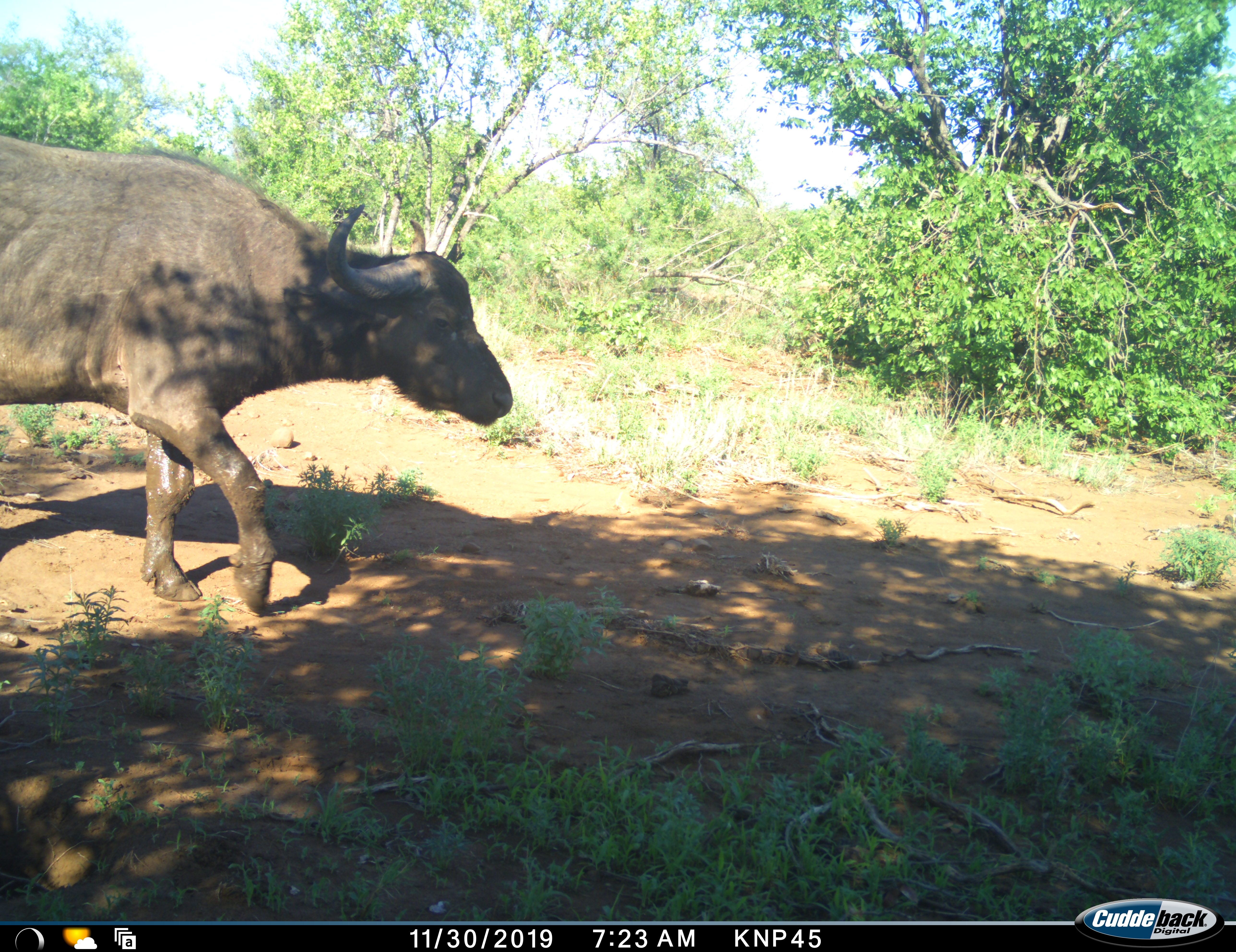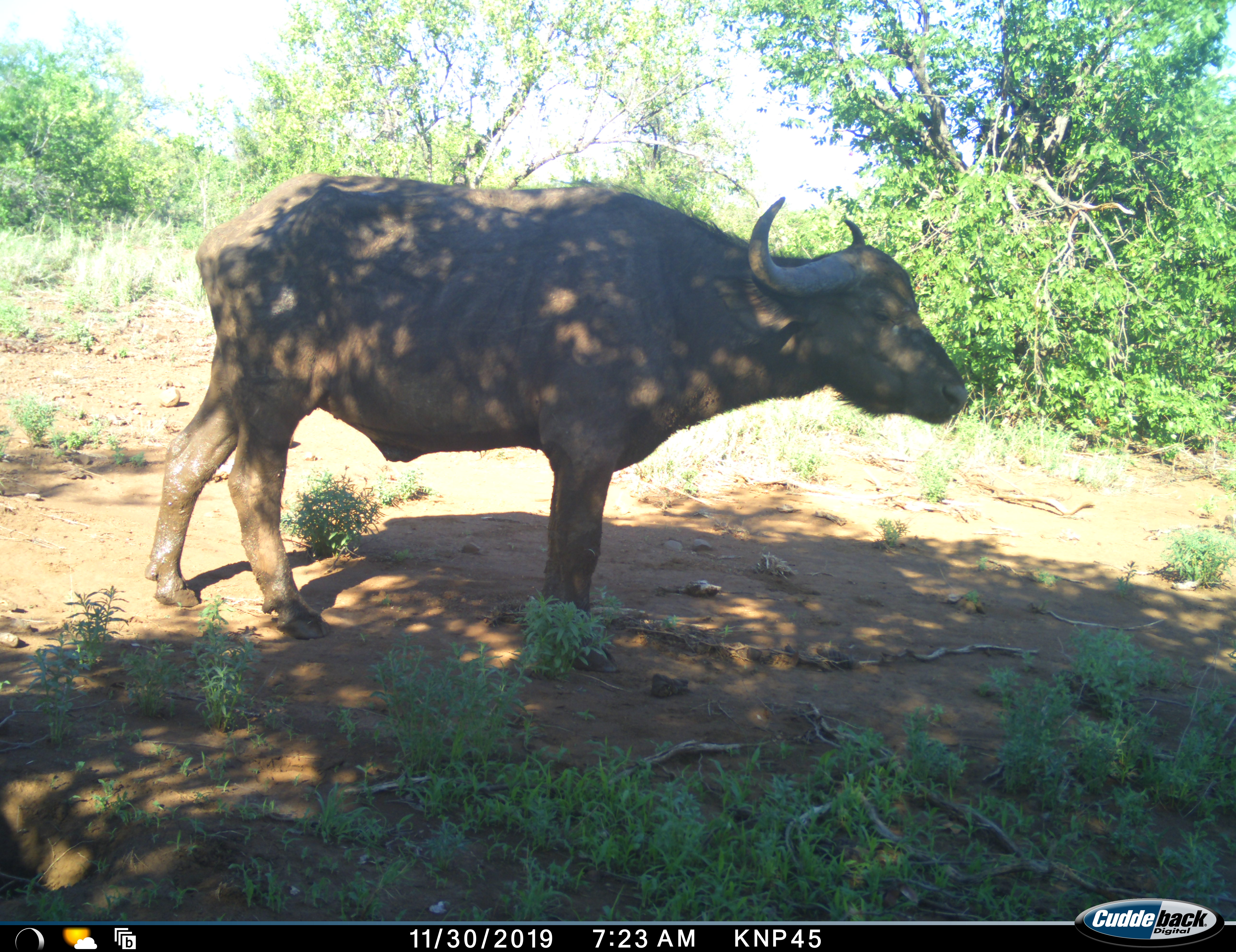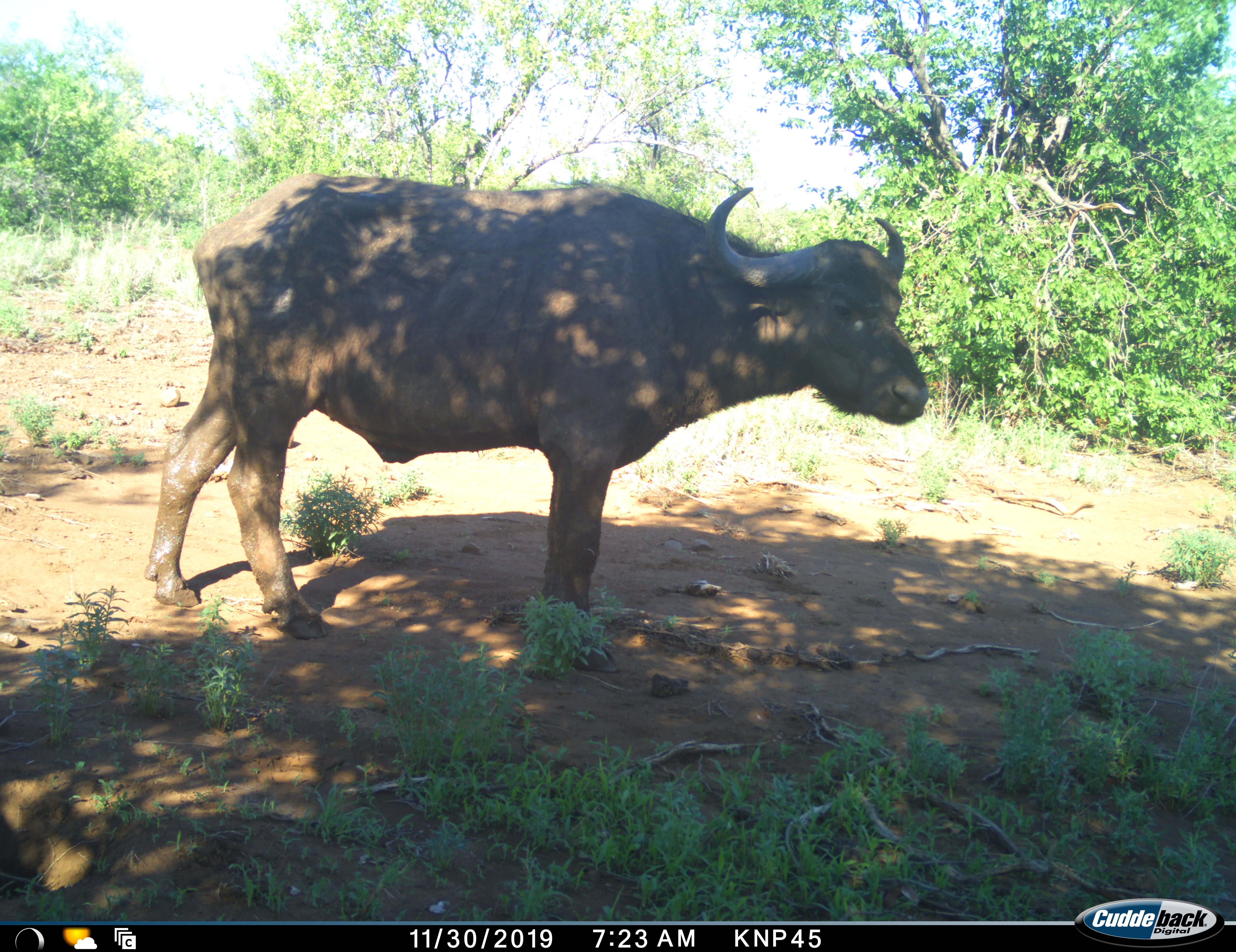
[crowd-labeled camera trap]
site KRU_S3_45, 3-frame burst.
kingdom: Animalia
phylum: Chordata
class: Mammalia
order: Artiodactyla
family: Bovidae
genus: Syncerus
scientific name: Syncerus caffer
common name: african buffalo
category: buffalo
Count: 1.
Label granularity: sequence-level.